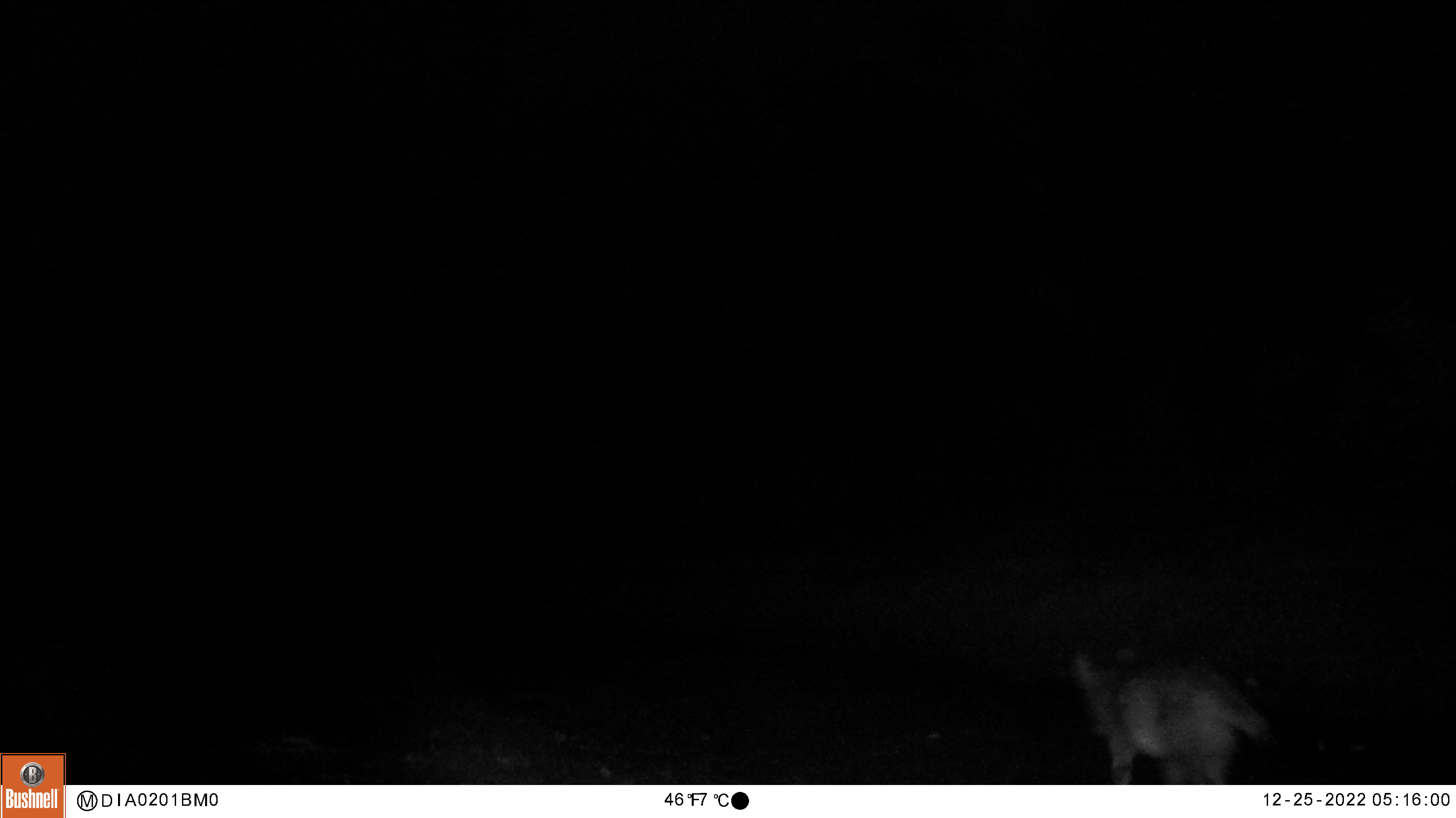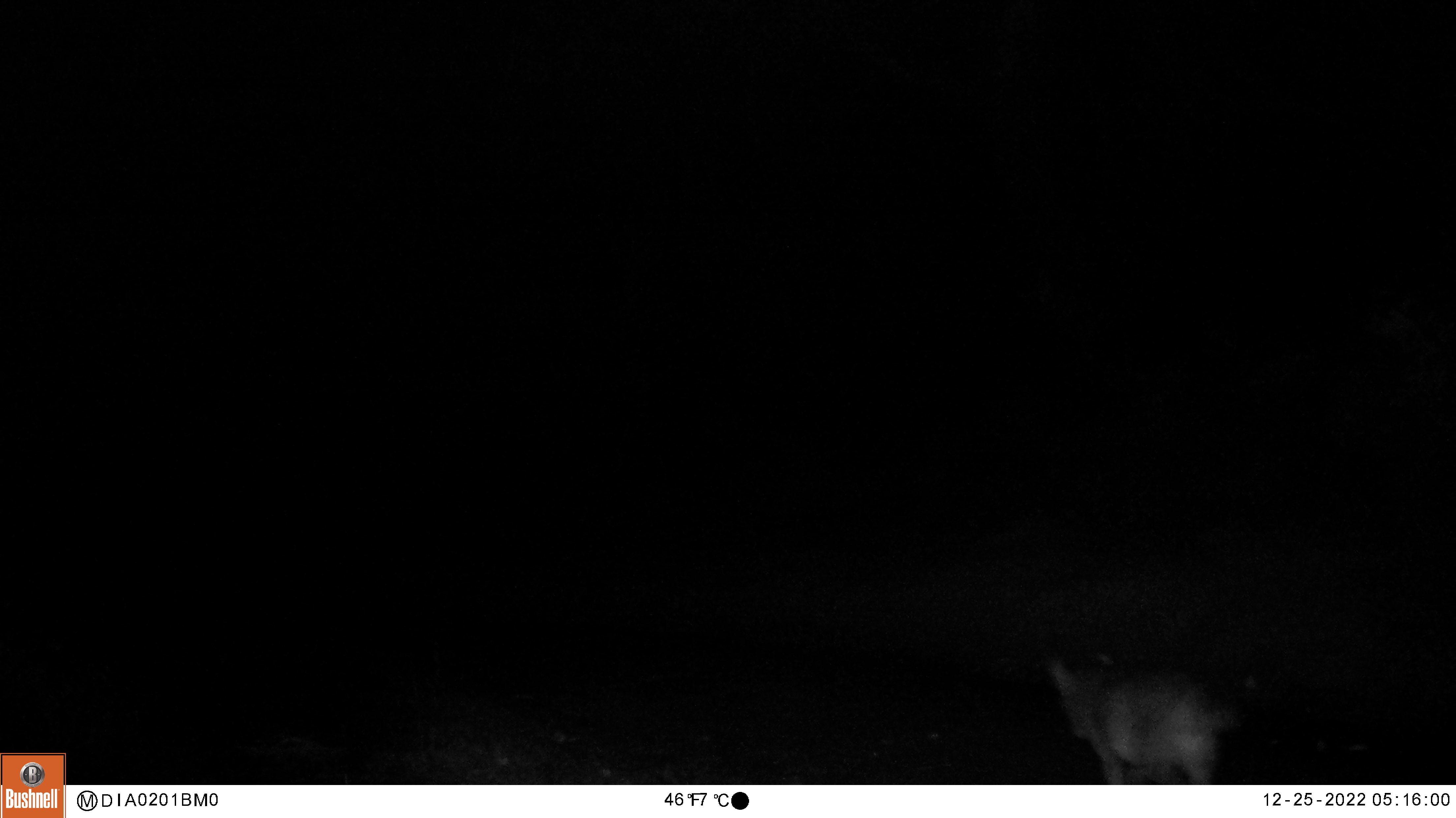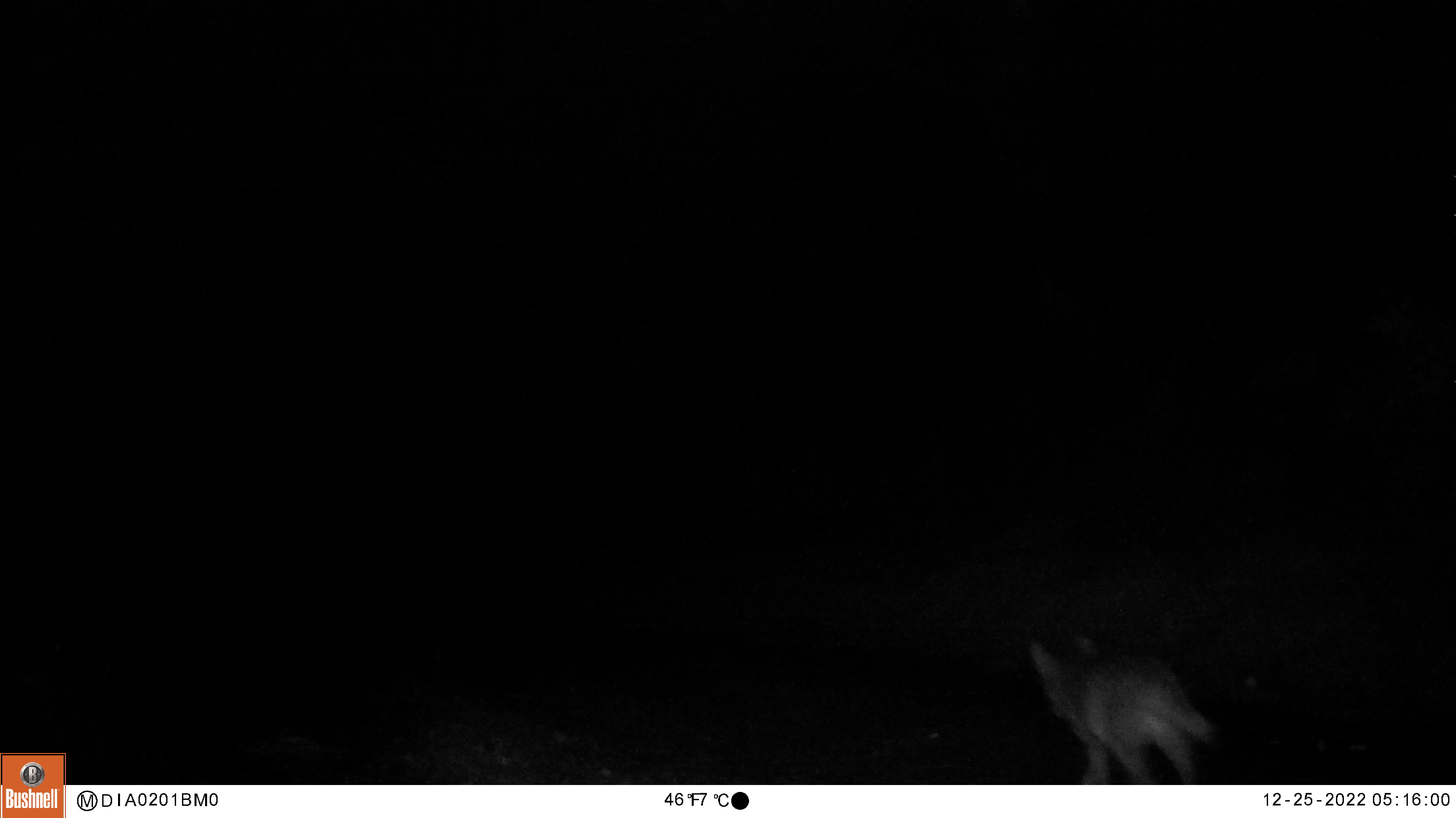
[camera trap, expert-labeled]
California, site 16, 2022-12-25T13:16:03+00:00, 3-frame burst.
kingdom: Animalia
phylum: Chordata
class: Mammalia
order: Carnivora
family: Canidae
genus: Canis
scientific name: Canis latrans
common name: coyote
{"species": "coyote (Canis latrans)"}